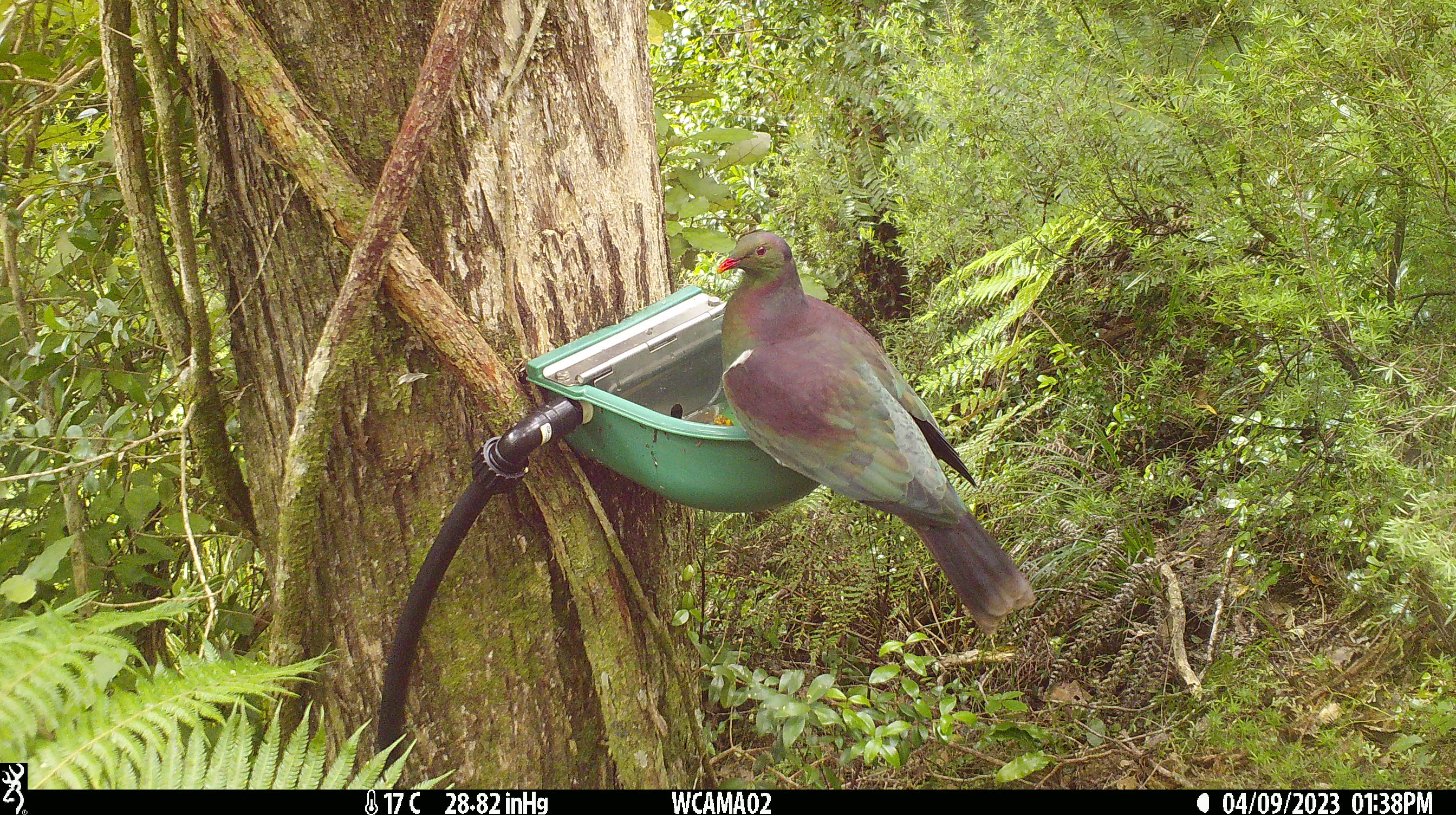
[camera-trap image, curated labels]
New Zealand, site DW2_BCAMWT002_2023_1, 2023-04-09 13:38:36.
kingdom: Animalia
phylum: Chordata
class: Aves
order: Columbiformes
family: Columbidae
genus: Hemiphaga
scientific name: Hemiphaga novaeseelandiae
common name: new zealand pigeon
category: kereru